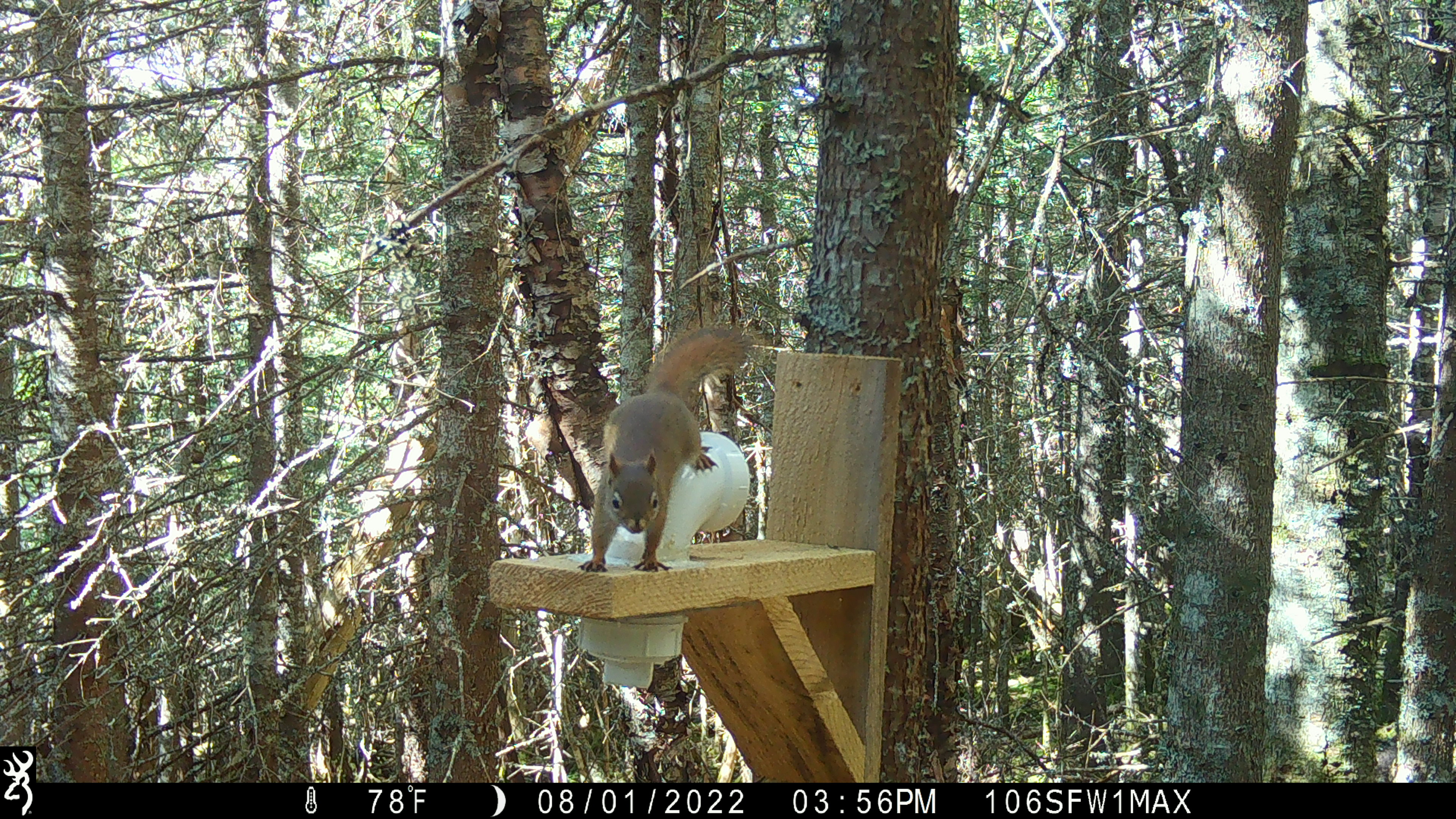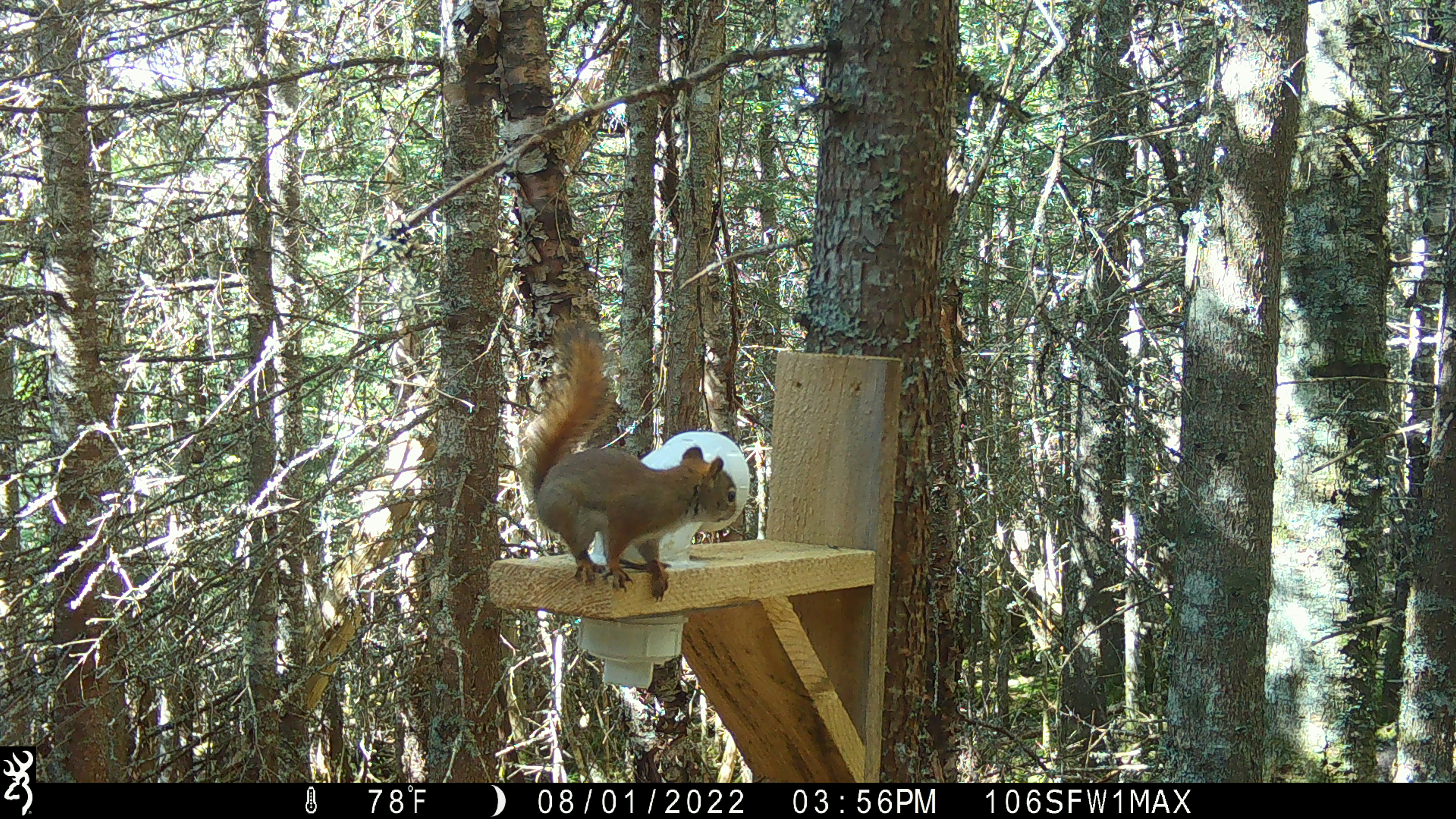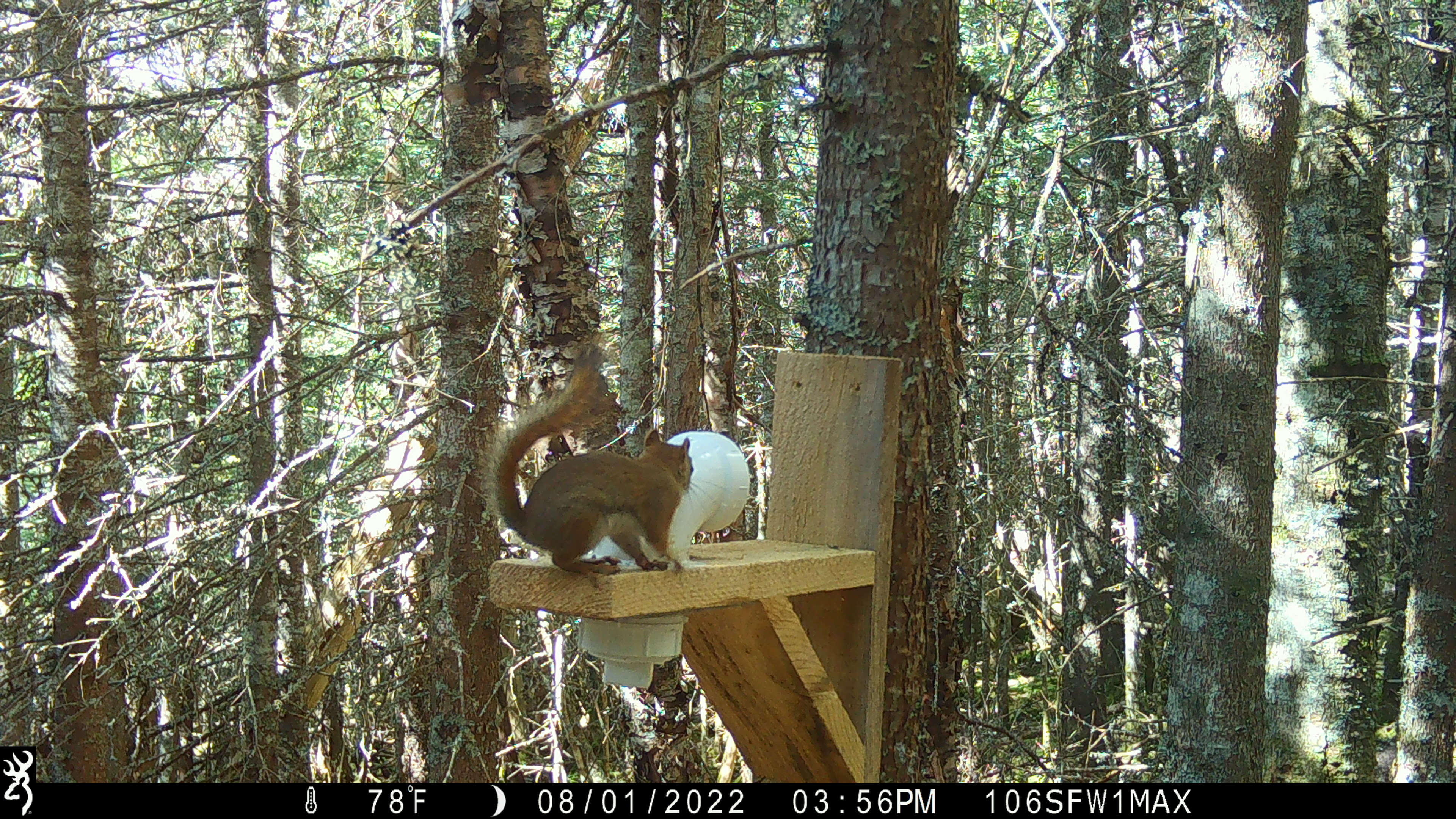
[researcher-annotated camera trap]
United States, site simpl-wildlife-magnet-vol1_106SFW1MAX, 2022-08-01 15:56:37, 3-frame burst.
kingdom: Animalia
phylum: Chordata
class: Mammalia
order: Rodentia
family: Sciuridae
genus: Tamiasciurus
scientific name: Tamiasciurus hudsonicus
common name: red squirrel